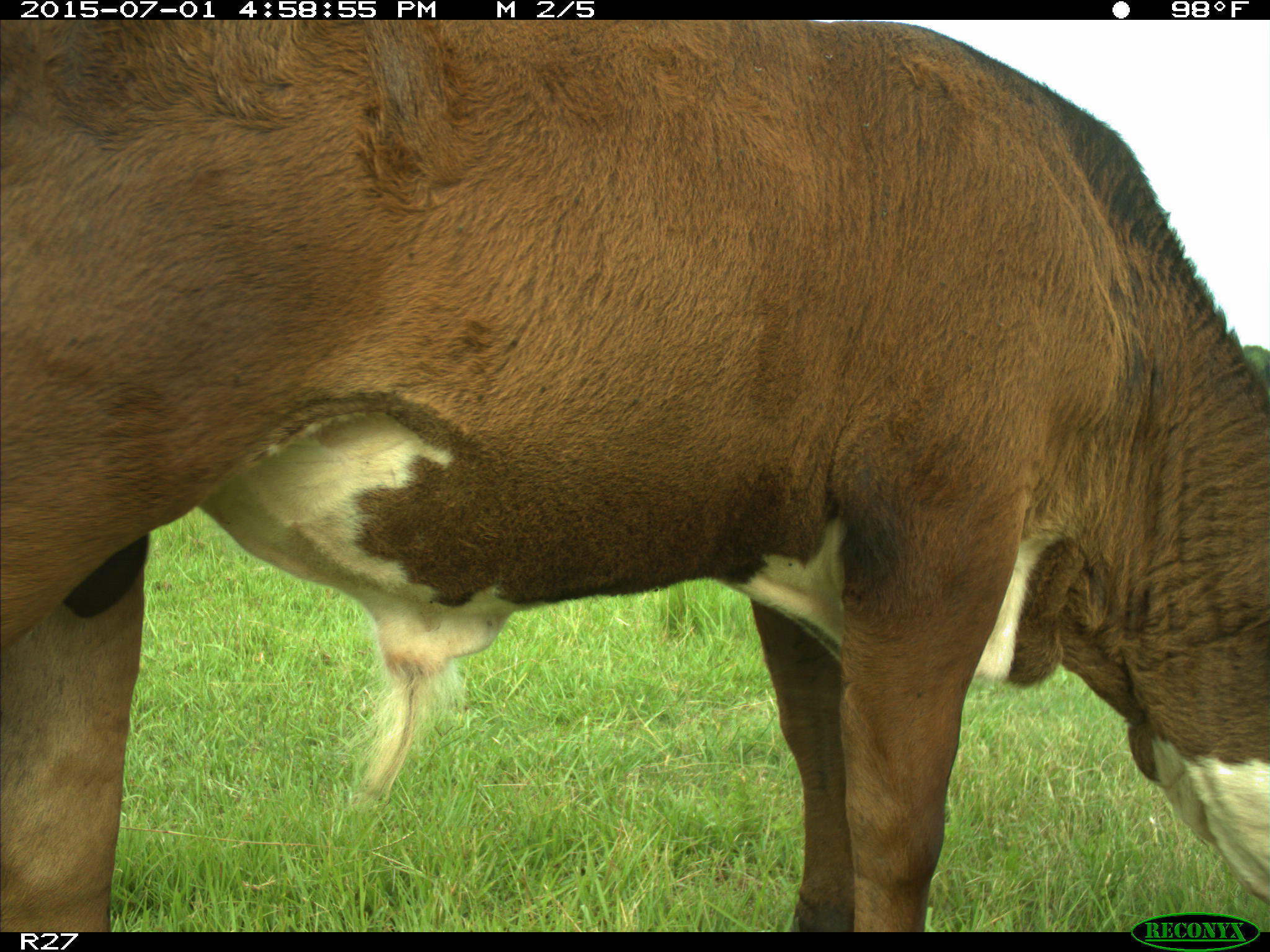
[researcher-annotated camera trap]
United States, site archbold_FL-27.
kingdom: Animalia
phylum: Chordata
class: Mammalia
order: Artiodactyla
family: Bovidae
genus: Bos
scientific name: Bos taurus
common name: domestic cow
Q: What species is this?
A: Bos taurus (domestic cow).